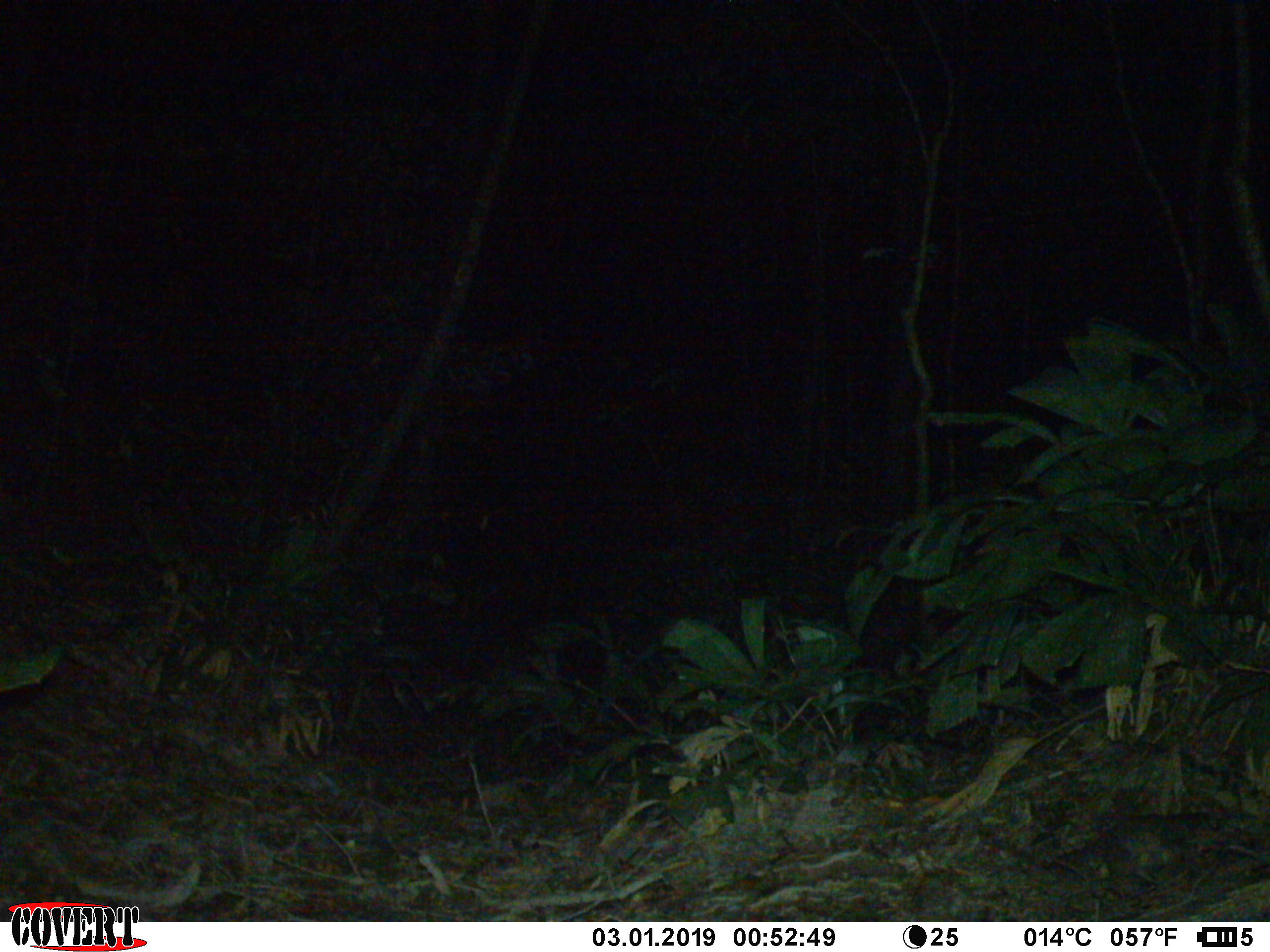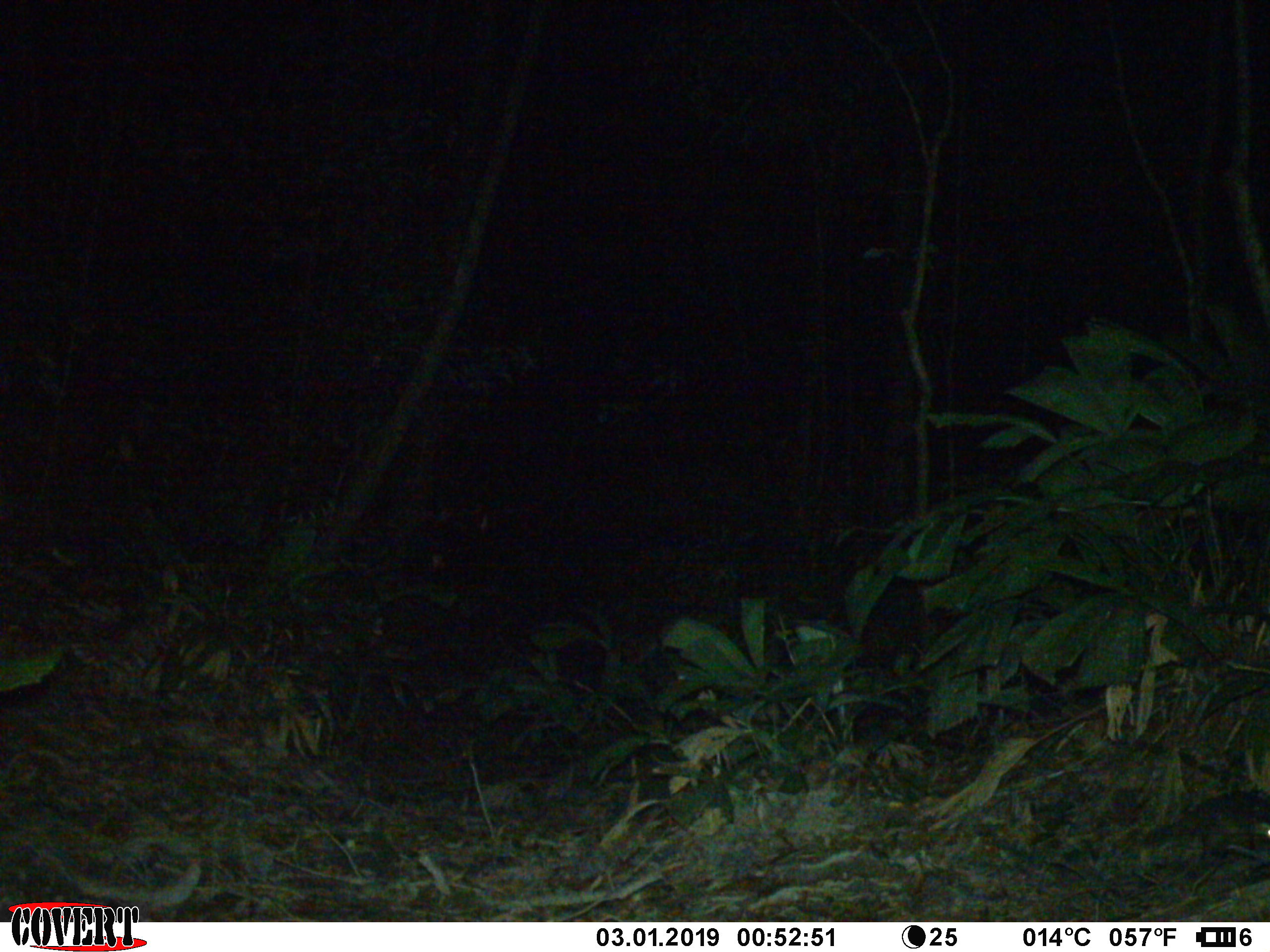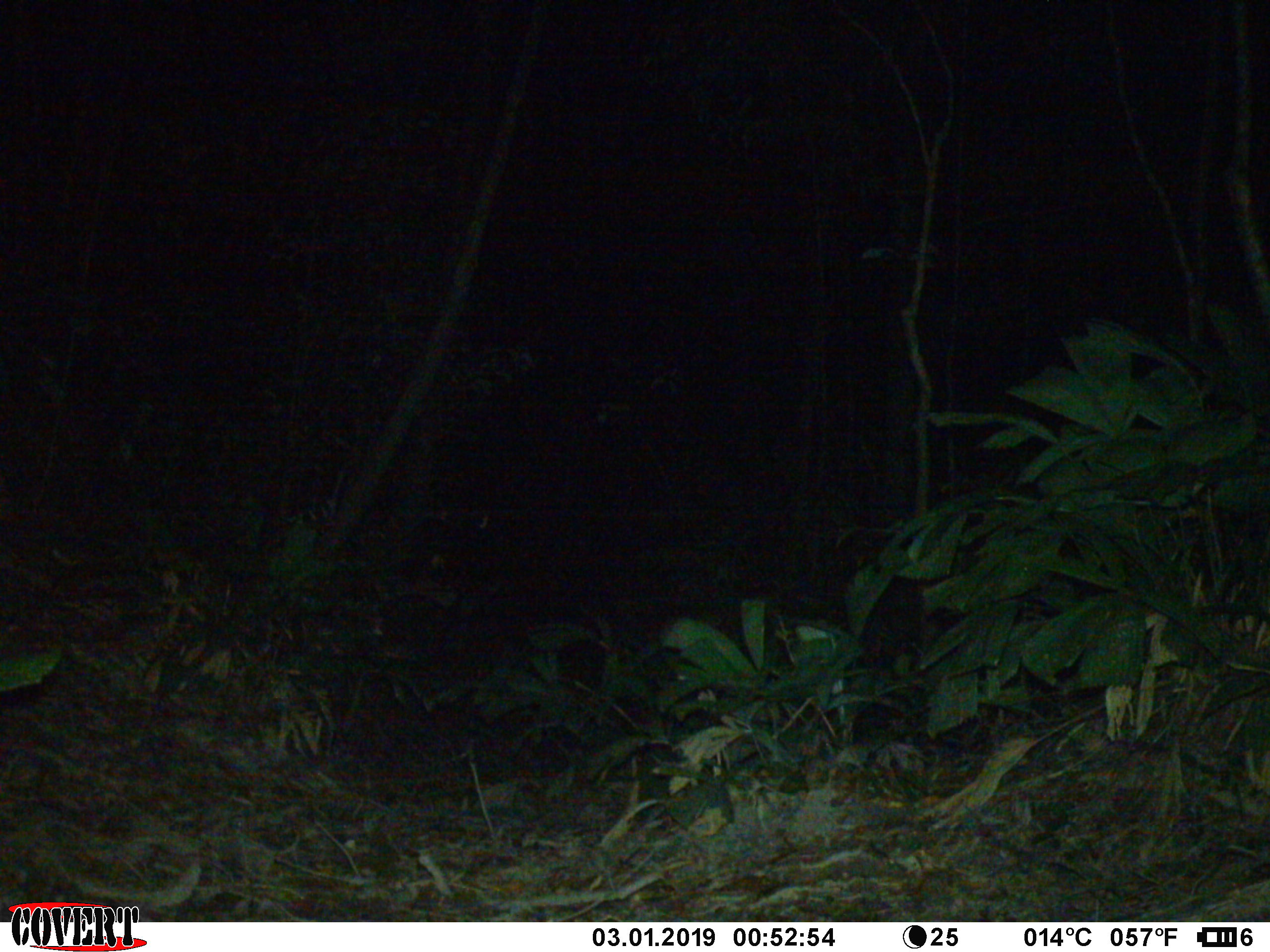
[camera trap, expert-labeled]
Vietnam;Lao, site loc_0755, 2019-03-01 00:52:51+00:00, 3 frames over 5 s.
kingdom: Animalia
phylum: Chordata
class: Mammalia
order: Carnivora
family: Mustelidae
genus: Melogale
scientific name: Melogale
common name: ferret badger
Ferret badger (Melogale). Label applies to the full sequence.